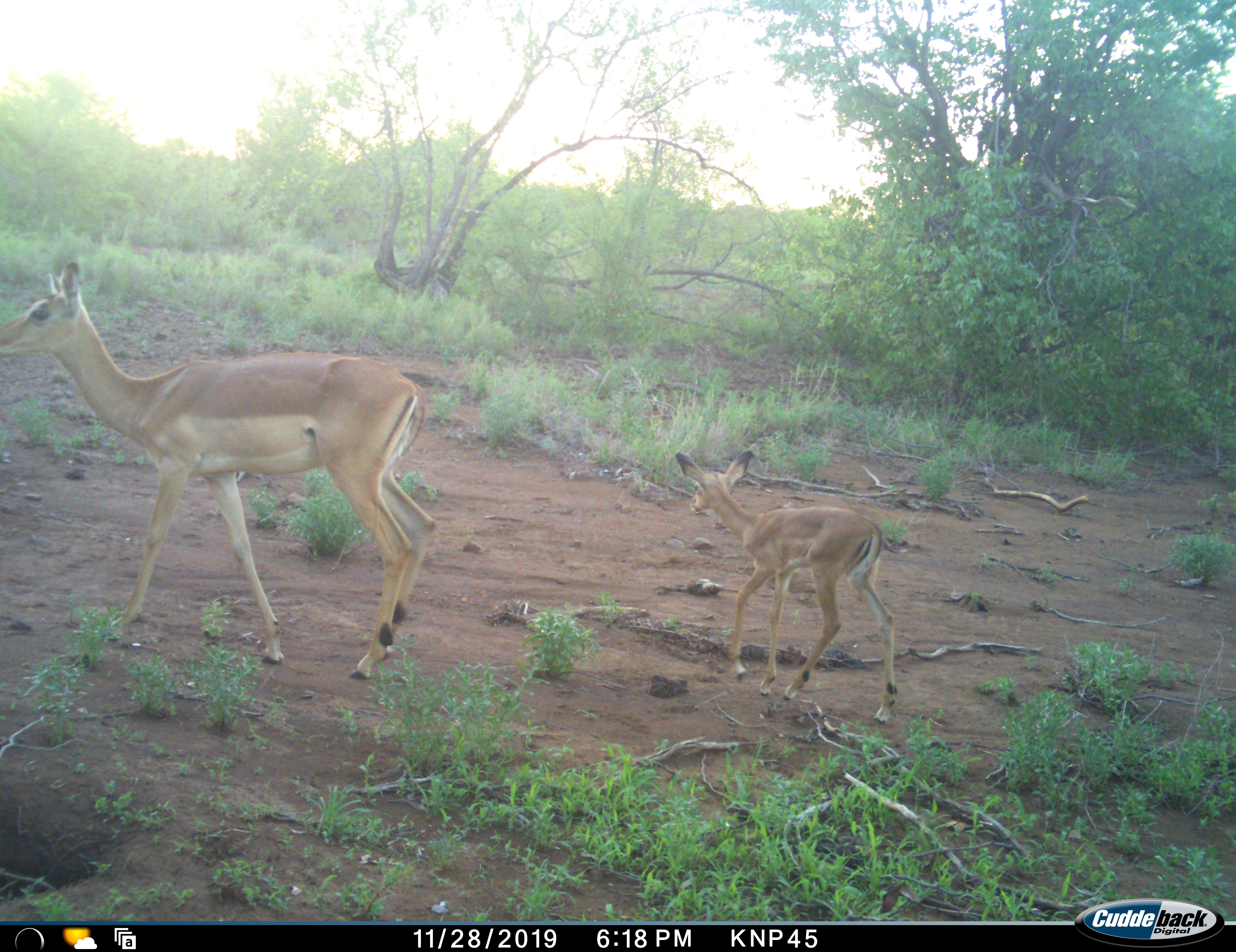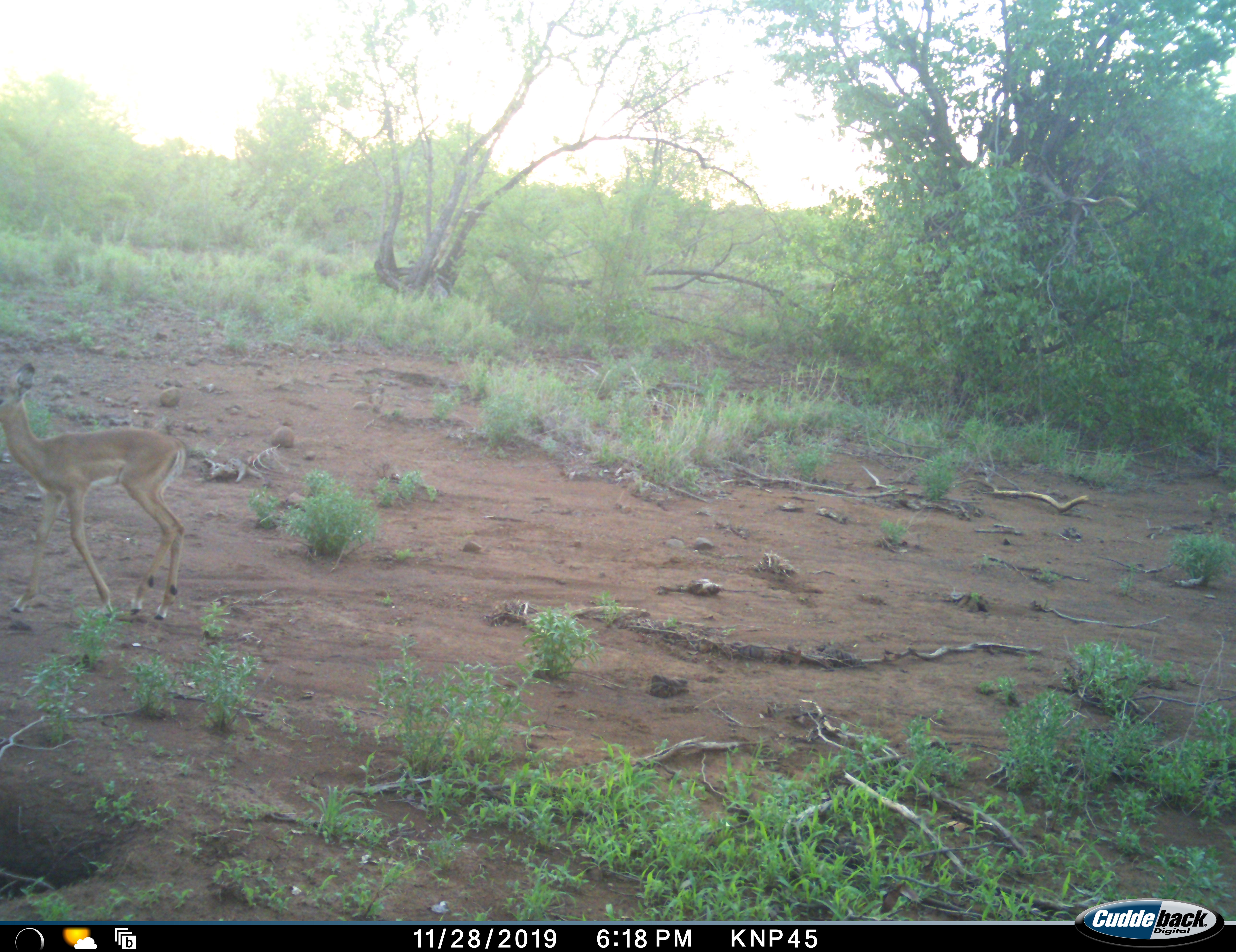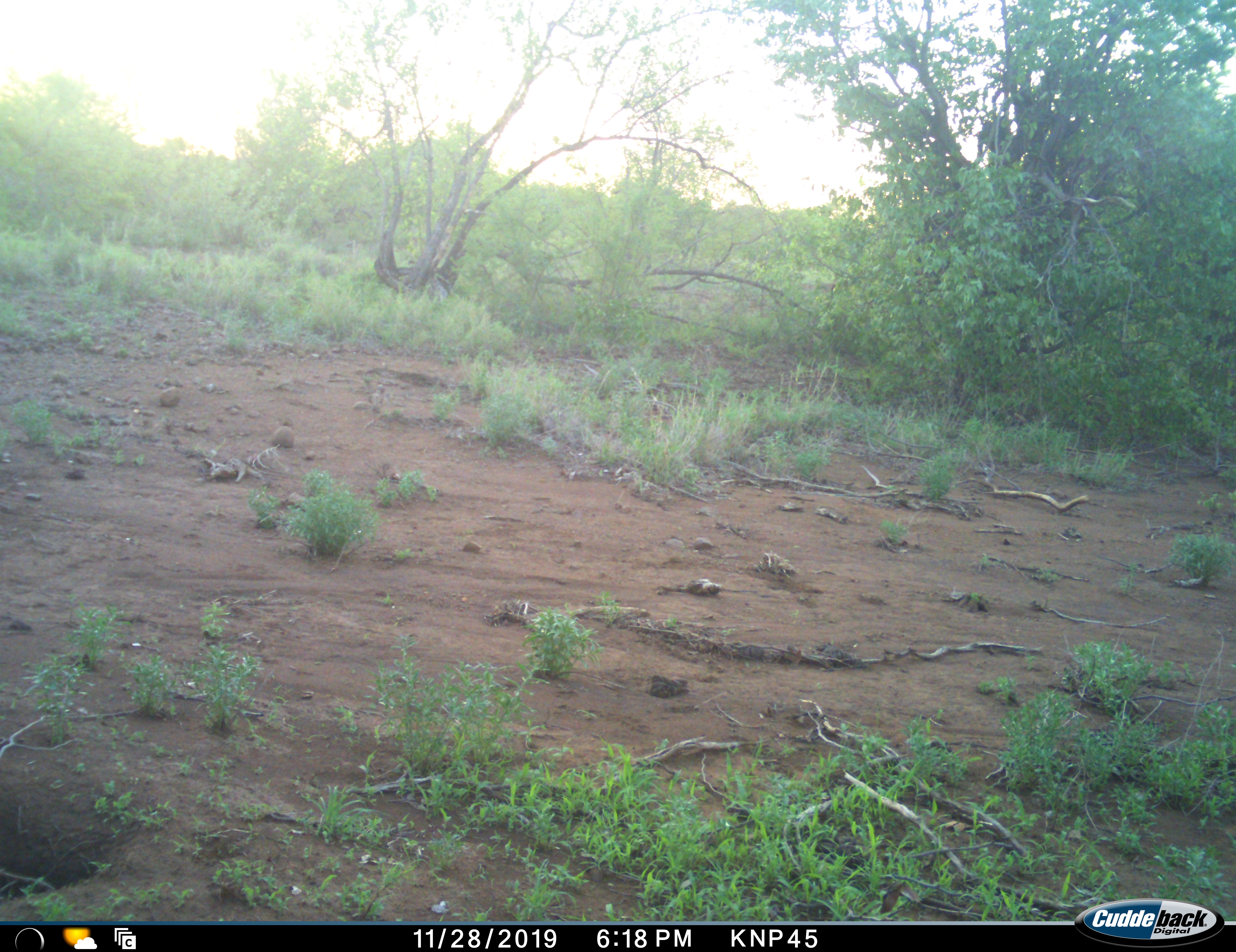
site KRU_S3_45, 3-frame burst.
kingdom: Animalia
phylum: Chordata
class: Mammalia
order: Artiodactyla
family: Bovidae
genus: Aepyceros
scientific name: Aepyceros melampus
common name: impala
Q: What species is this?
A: Impala (Aepyceros melampus).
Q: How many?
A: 2.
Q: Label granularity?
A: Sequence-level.